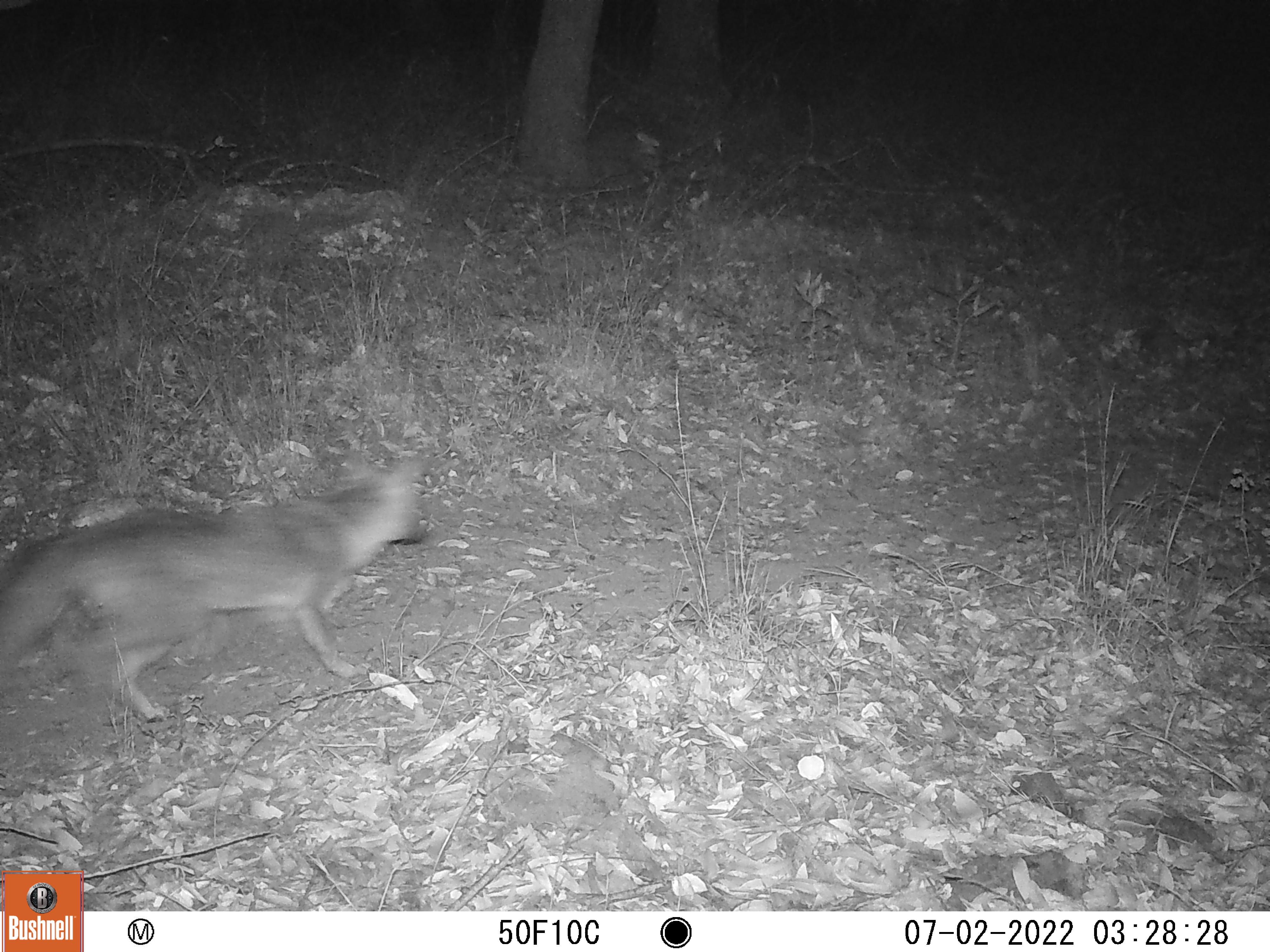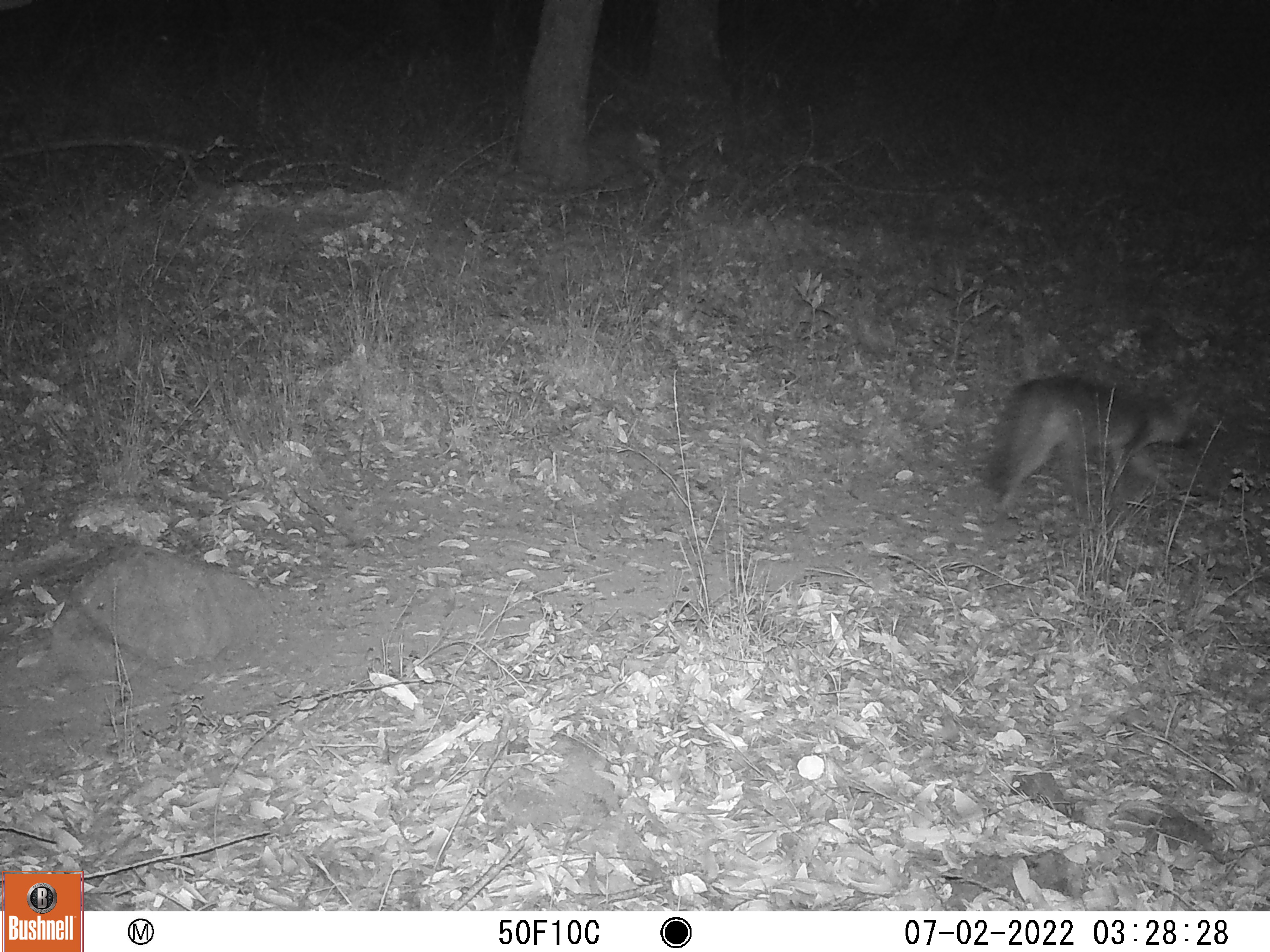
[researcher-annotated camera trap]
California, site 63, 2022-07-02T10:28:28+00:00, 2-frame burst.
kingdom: Animalia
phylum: Chordata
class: Mammalia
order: Carnivora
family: Canidae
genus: Urocyon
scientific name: Urocyon cinereoargenteus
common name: gray fox